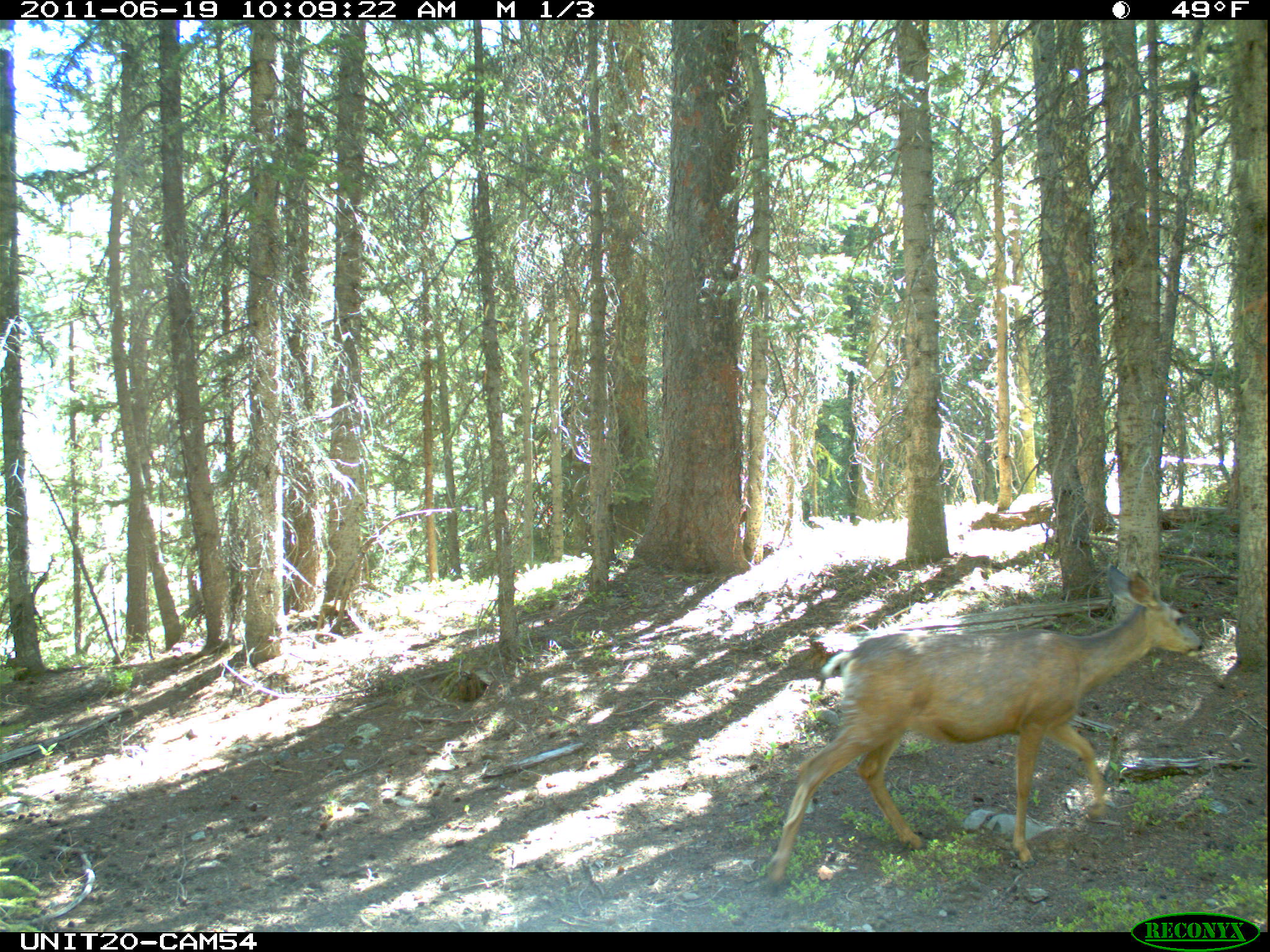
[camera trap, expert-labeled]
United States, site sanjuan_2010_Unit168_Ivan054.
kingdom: Animalia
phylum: Chordata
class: Mammalia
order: Artiodactyla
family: Cervidae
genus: Odocoileus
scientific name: Odocoileus hemionus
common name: mule deer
Odocoileus hemionus (mule deer).